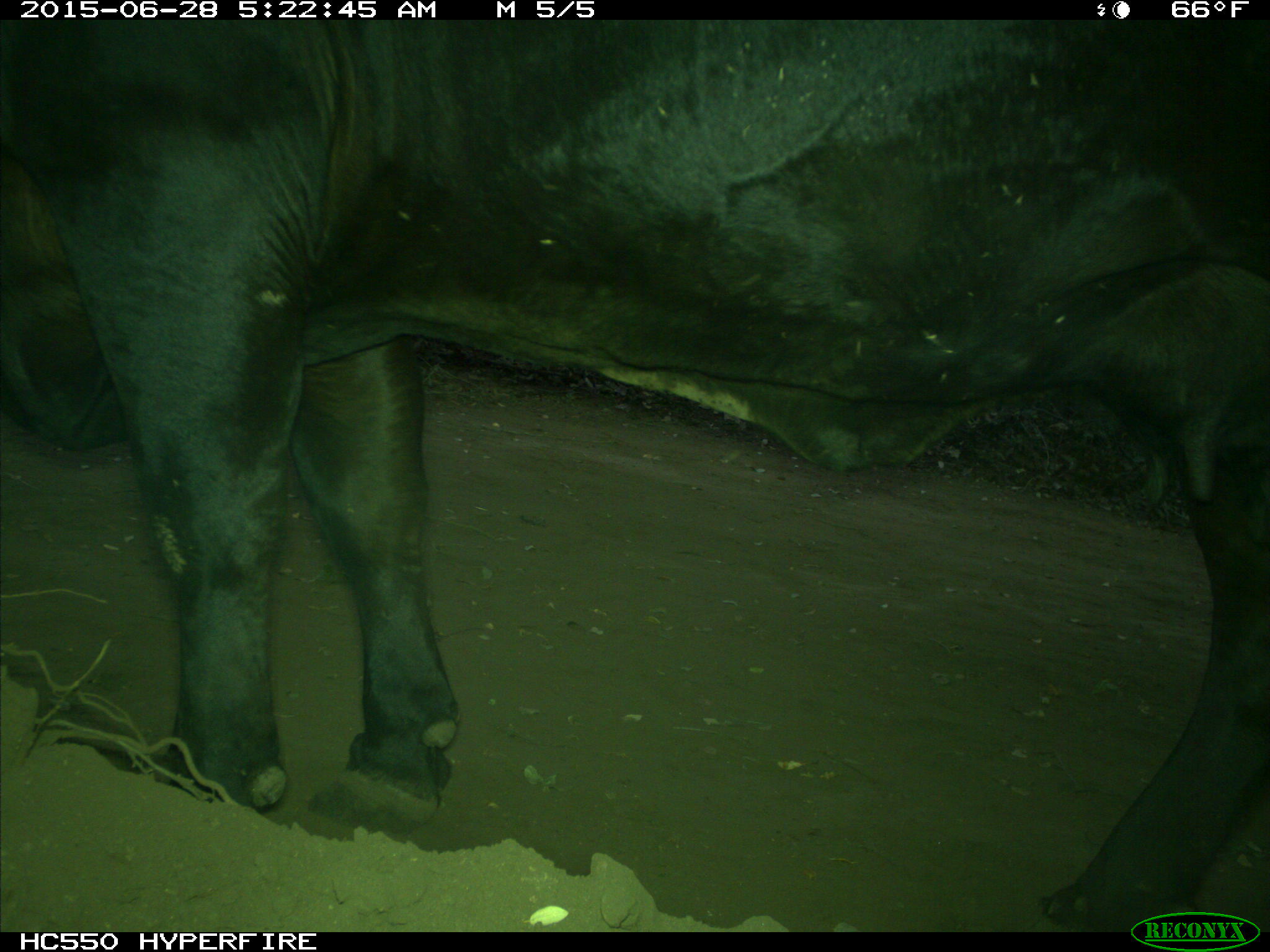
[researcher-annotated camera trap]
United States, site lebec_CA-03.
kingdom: Animalia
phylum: Chordata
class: Mammalia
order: Artiodactyla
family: Bovidae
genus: Bos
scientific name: Bos taurus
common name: domestic cow